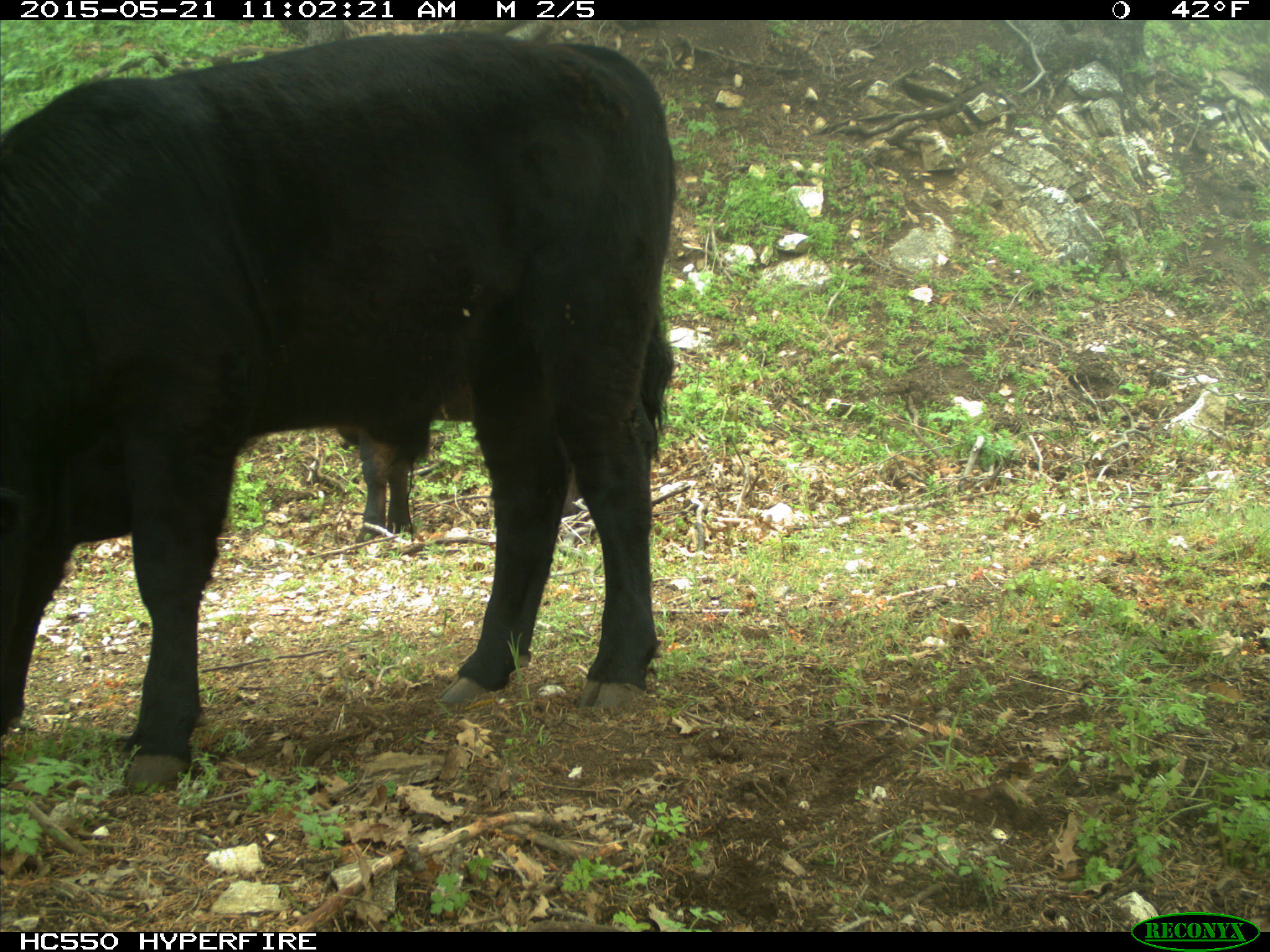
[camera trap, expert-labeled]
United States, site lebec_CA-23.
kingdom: Animalia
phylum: Chordata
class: Mammalia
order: Artiodactyla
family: Bovidae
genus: Bos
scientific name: Bos taurus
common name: domestic cow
Bos taurus (domestic cow).